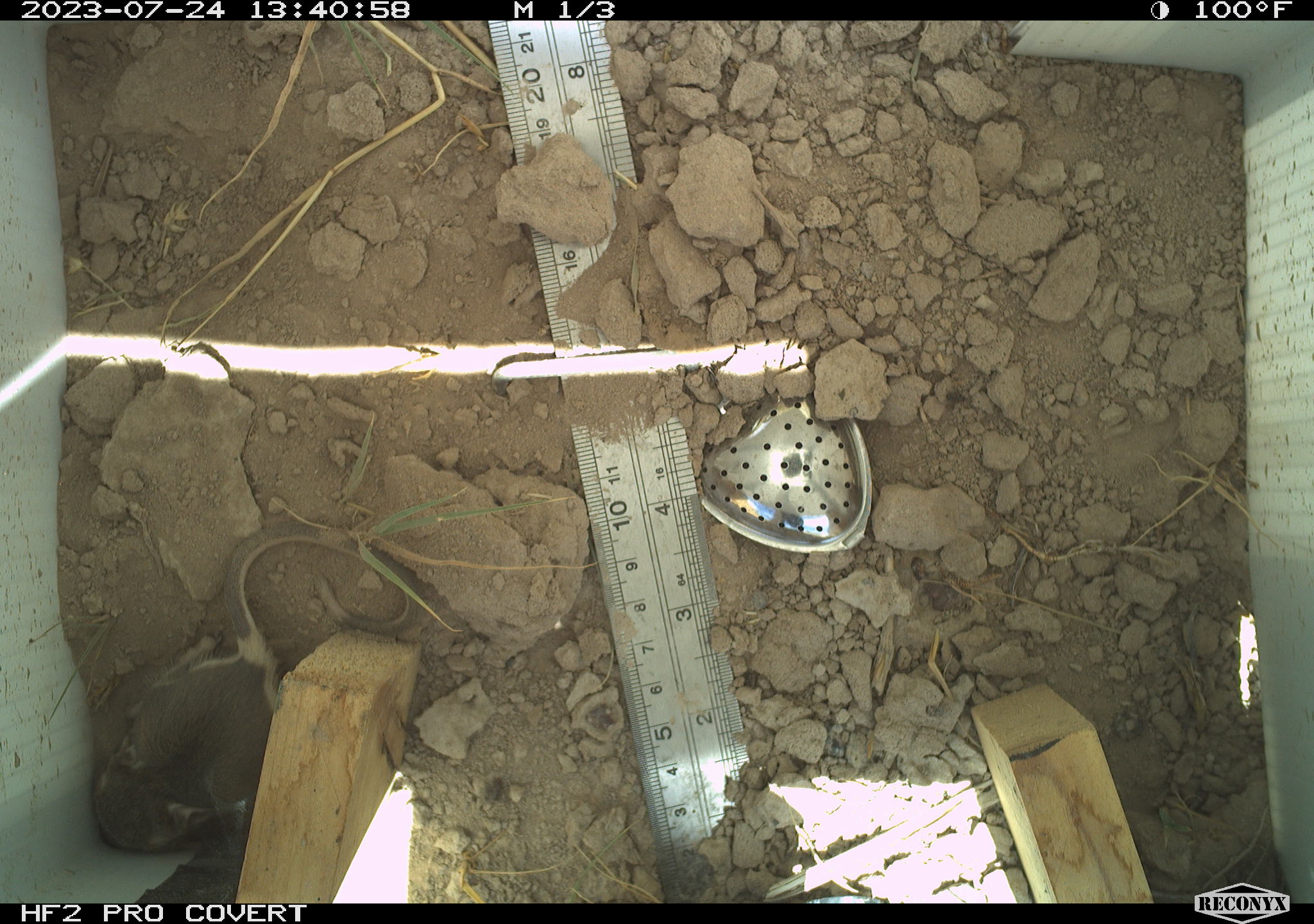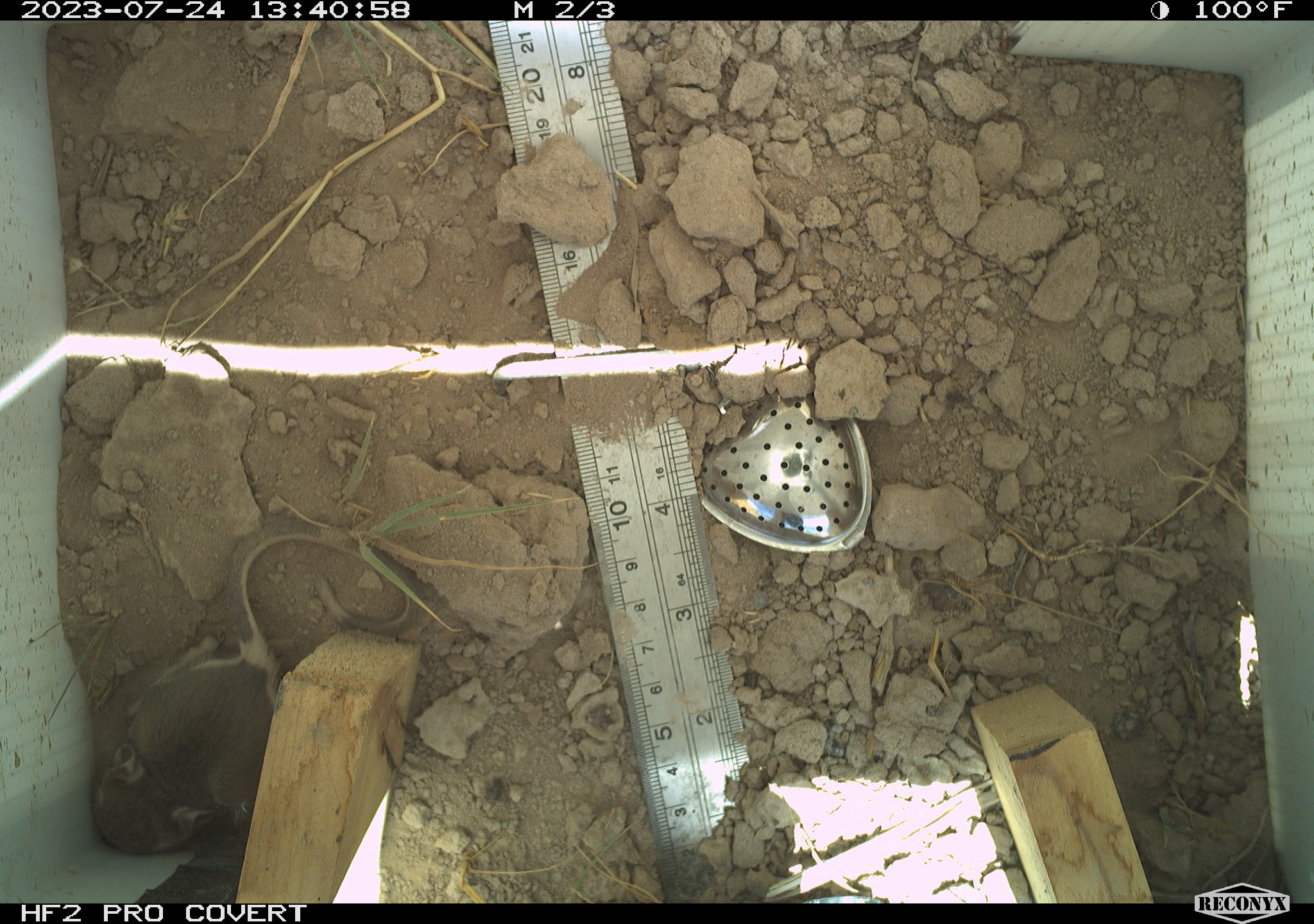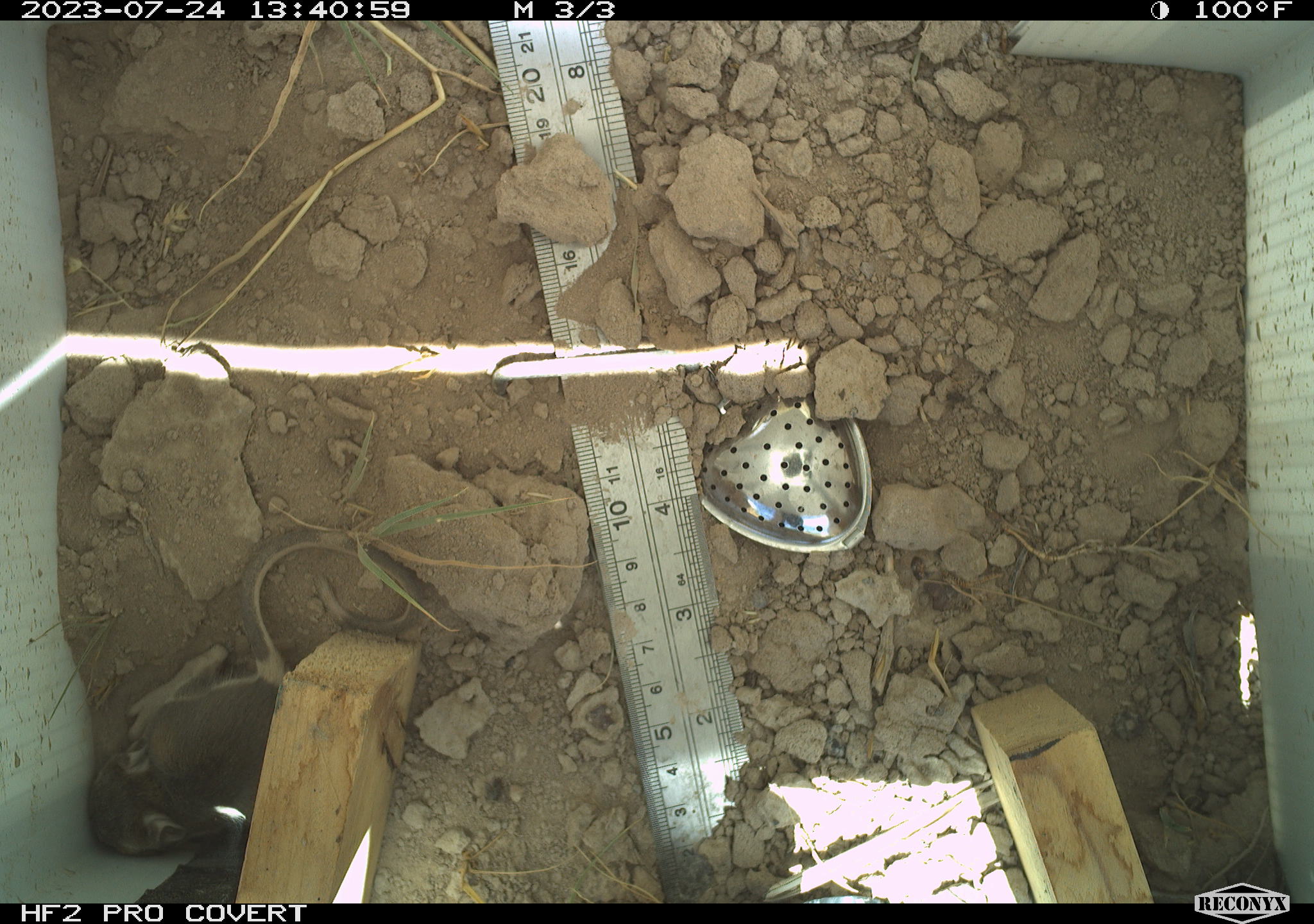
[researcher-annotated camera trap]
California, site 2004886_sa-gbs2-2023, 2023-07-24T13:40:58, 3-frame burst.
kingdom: Animalia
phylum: Chordata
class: Mammalia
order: Rodentia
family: Heteromyidae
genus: Dipodomys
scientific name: Dipodomys ordii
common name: ord's kangaroo rat